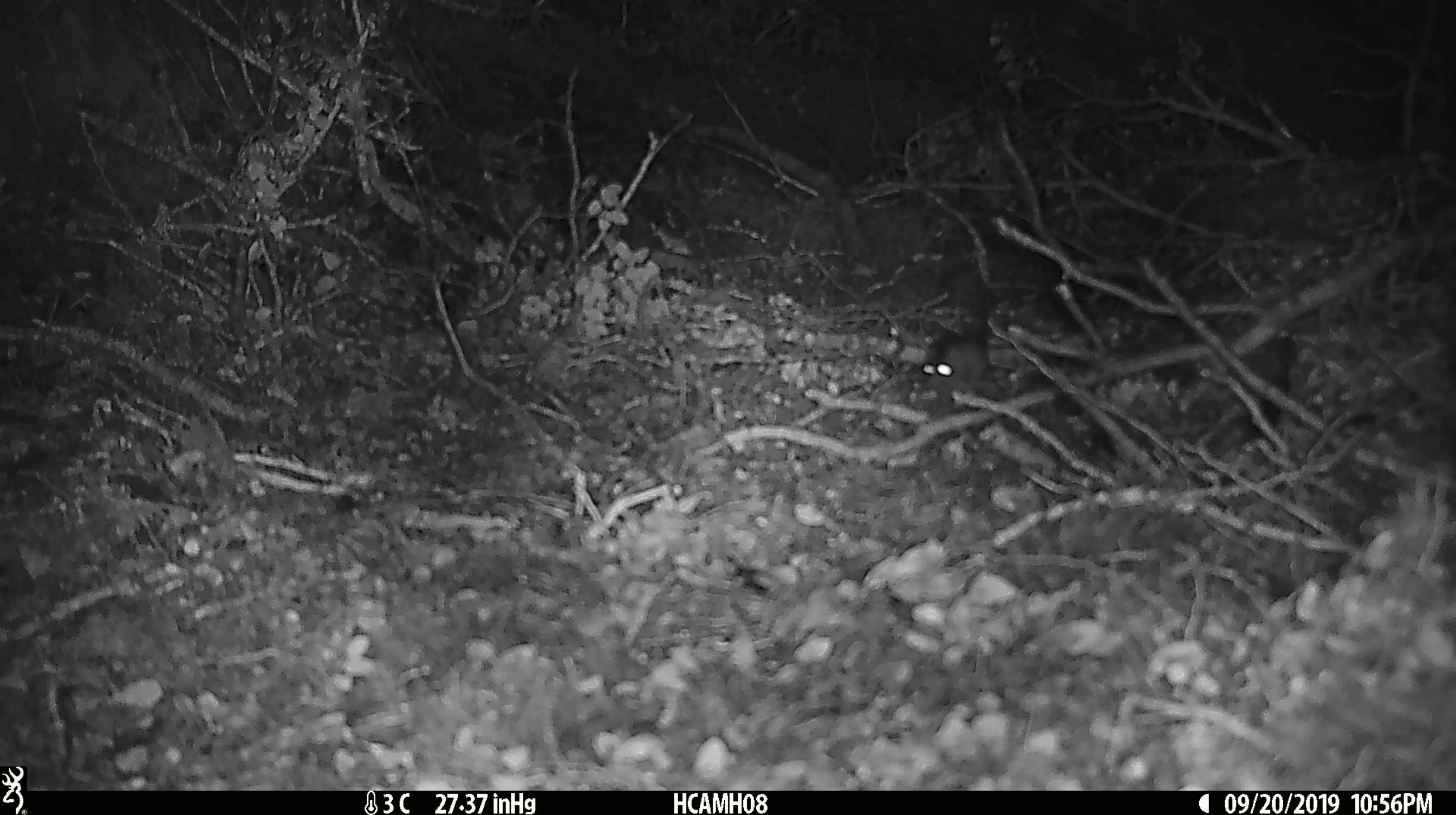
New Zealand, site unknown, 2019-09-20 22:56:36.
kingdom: Animalia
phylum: Chordata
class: Mammalia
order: Rodentia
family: Muridae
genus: Mus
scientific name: Mus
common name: mouse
Mouse (Mus).